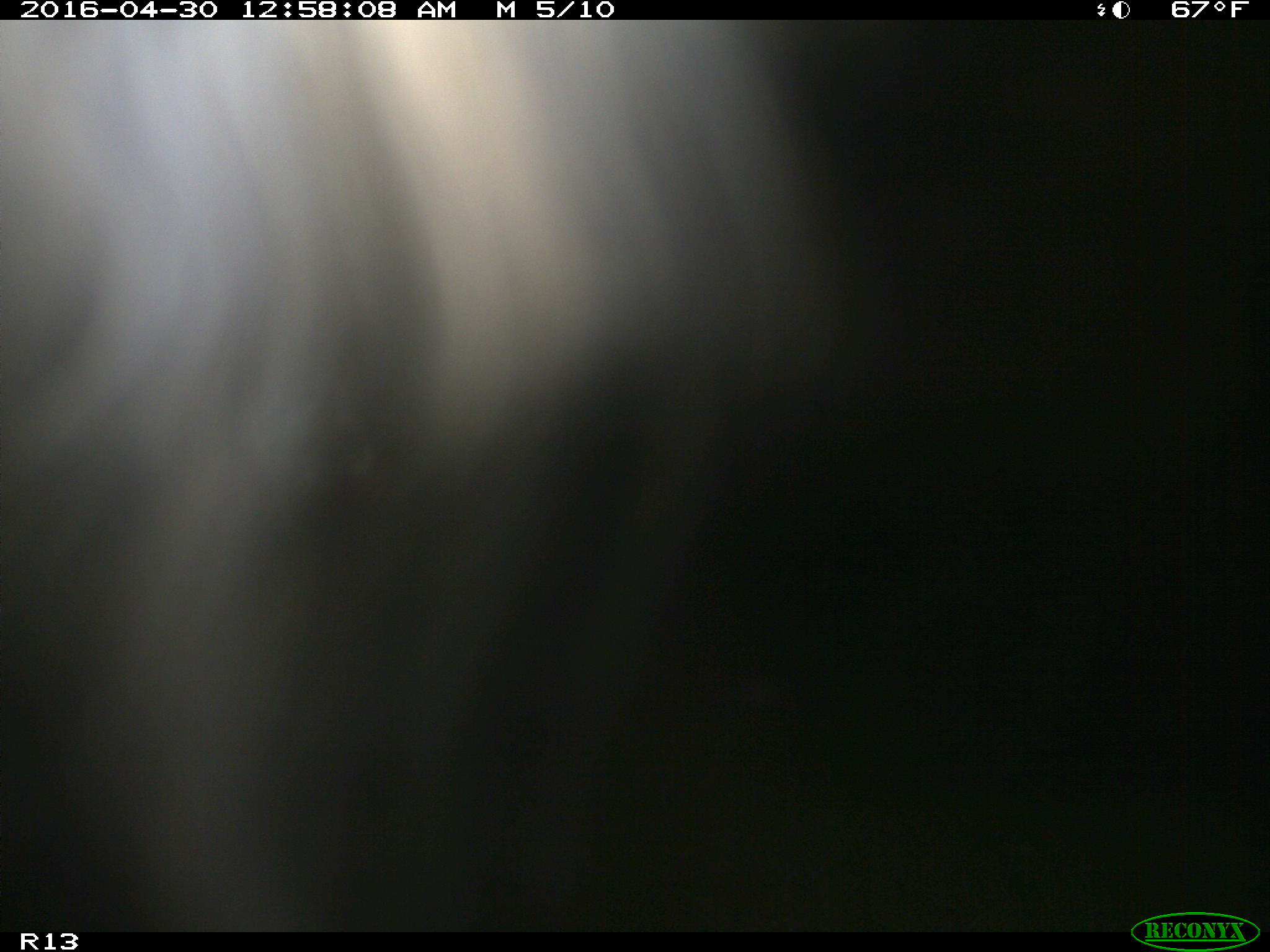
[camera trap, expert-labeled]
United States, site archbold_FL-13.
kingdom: Animalia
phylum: Chordata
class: Mammalia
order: Artiodactyla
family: Bovidae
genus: Bos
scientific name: Bos taurus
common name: domestic cow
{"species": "Bos taurus (domestic cow)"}